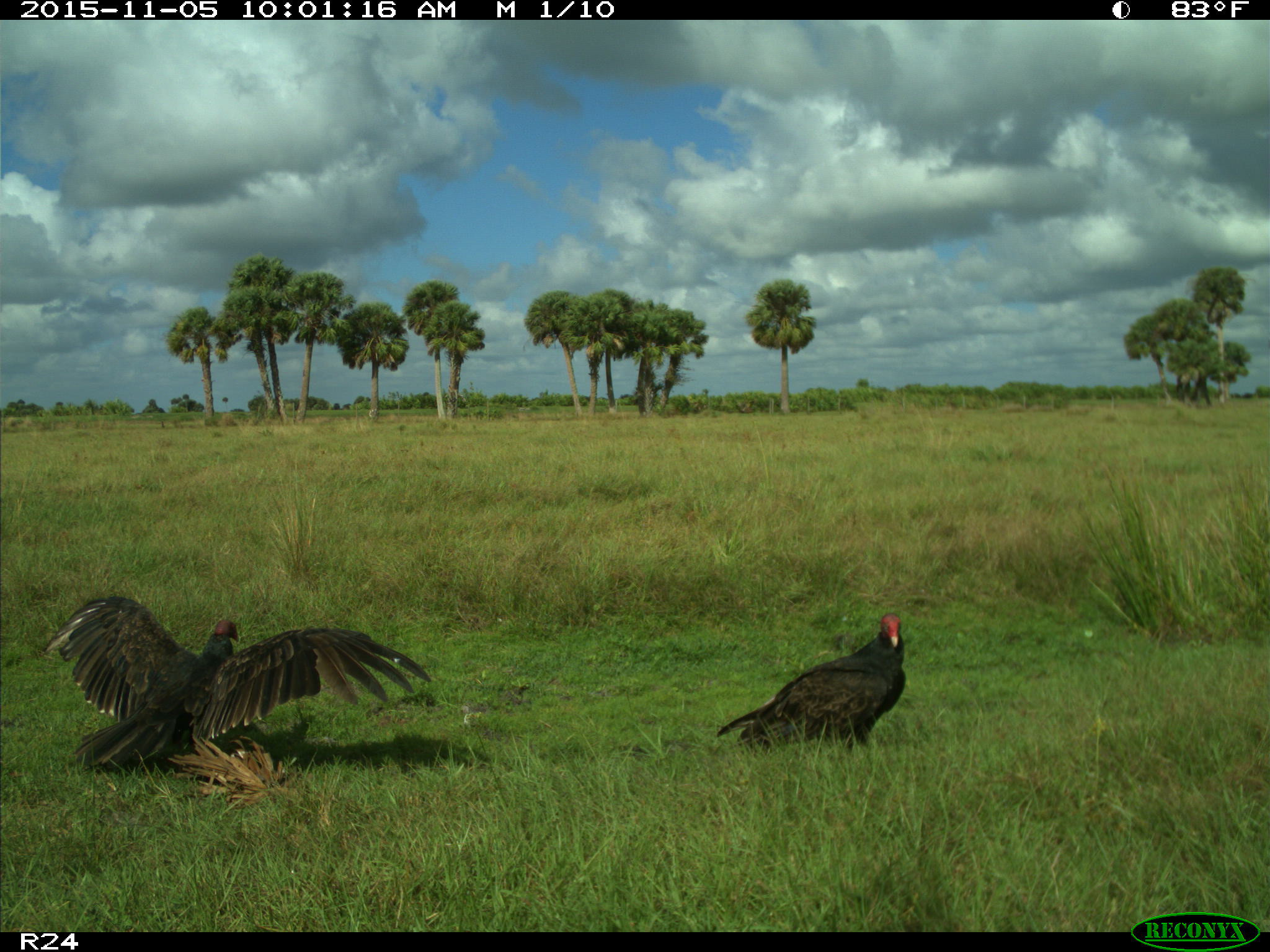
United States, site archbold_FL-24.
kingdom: Animalia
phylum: Chordata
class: Aves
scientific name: Aves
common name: birds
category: unidentified bird